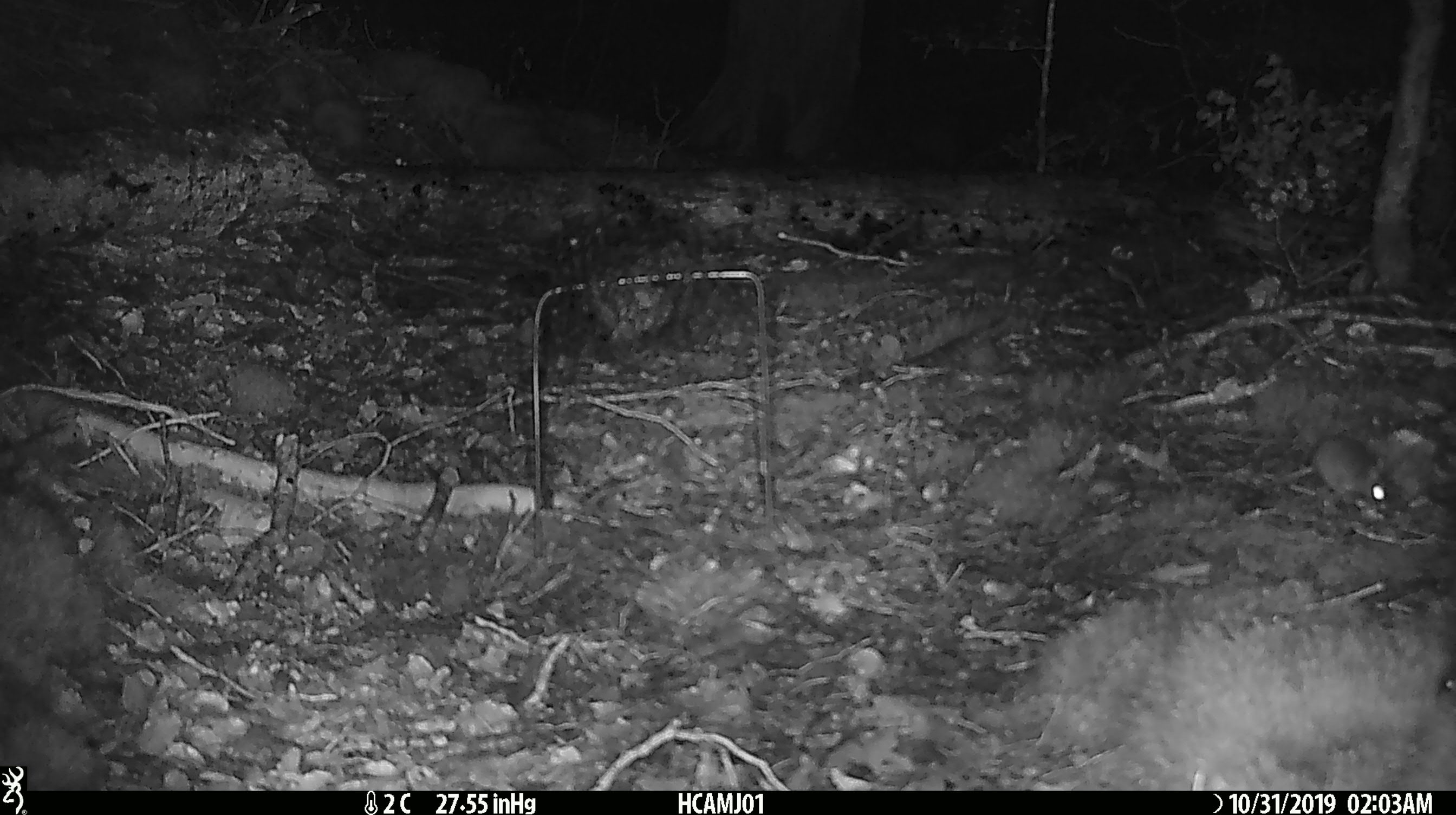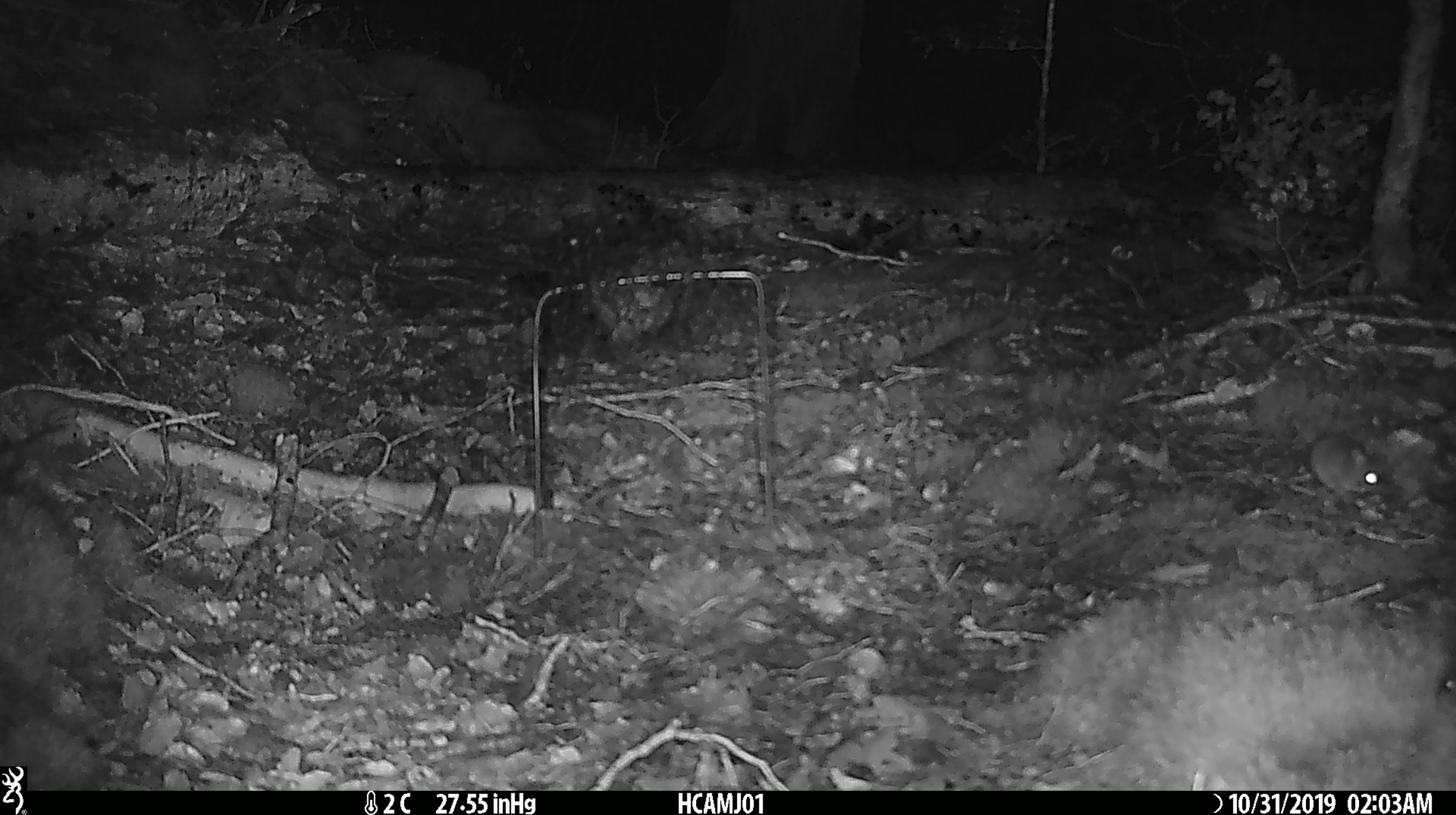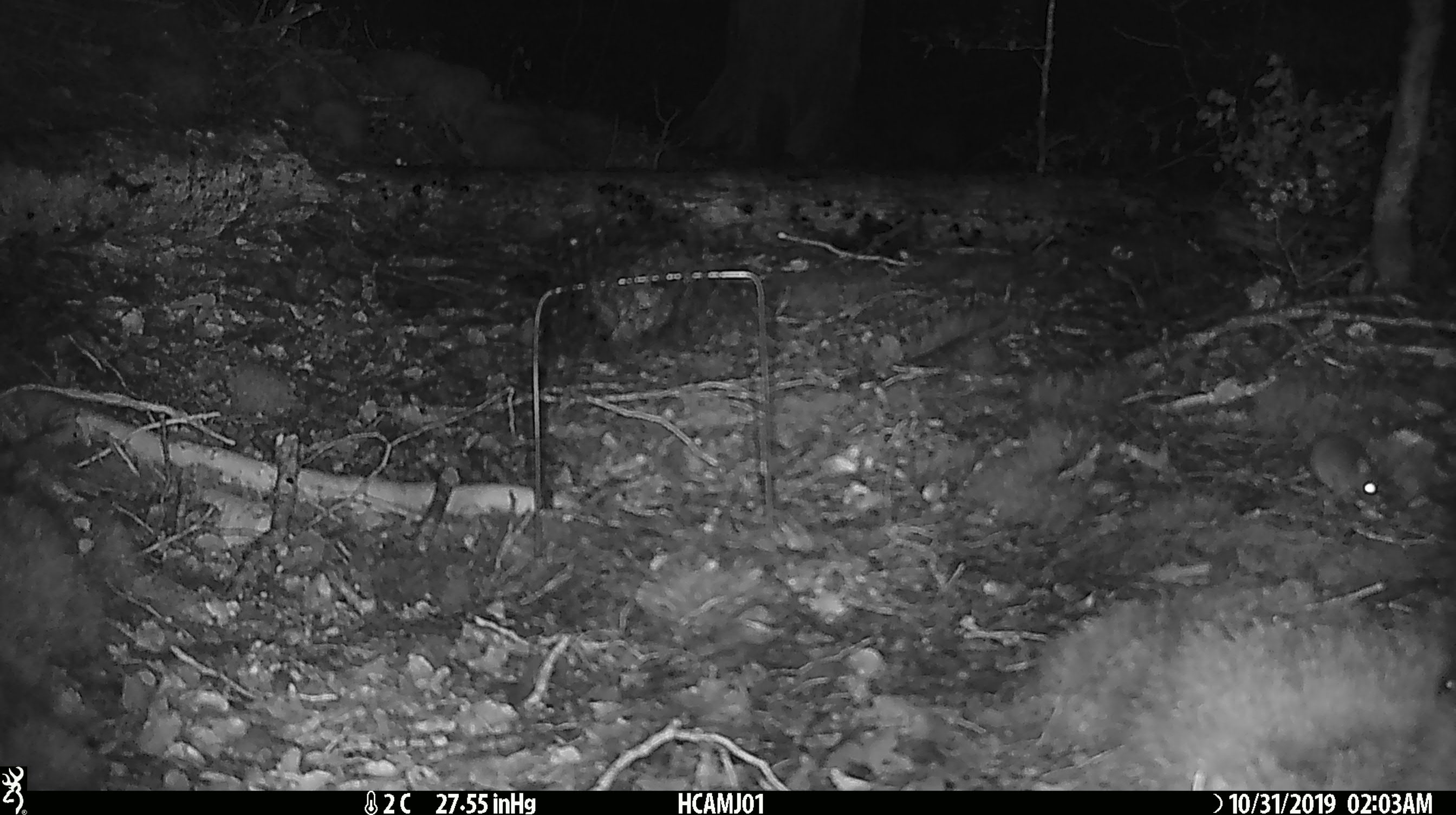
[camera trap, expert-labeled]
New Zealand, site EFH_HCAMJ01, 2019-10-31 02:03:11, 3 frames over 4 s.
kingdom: Animalia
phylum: Chordata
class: Mammalia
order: Rodentia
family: Muridae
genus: Mus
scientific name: Mus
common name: mouse